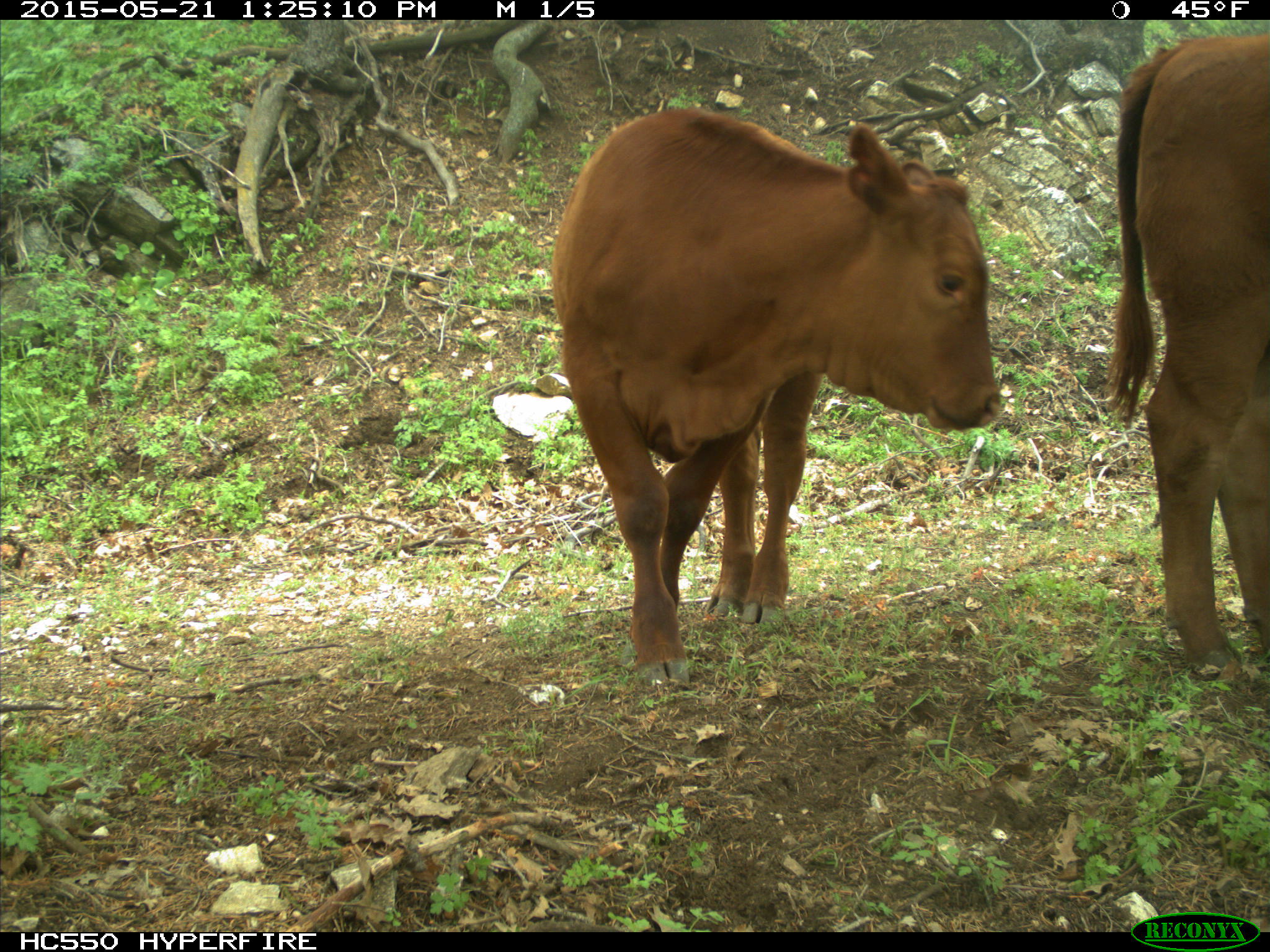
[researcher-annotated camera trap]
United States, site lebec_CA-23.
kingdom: Animalia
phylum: Chordata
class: Mammalia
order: Artiodactyla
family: Bovidae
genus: Bos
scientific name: Bos taurus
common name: domestic cow